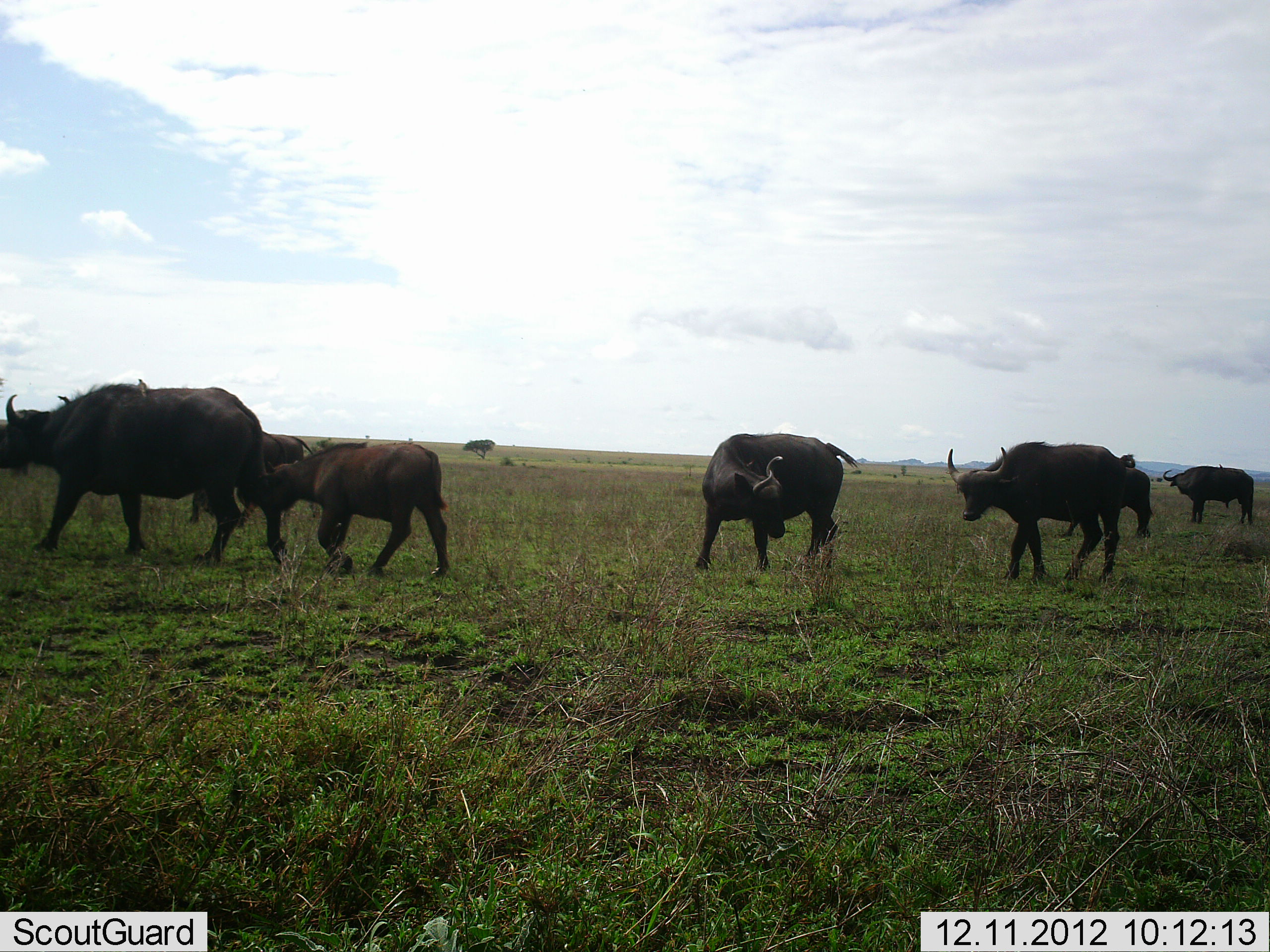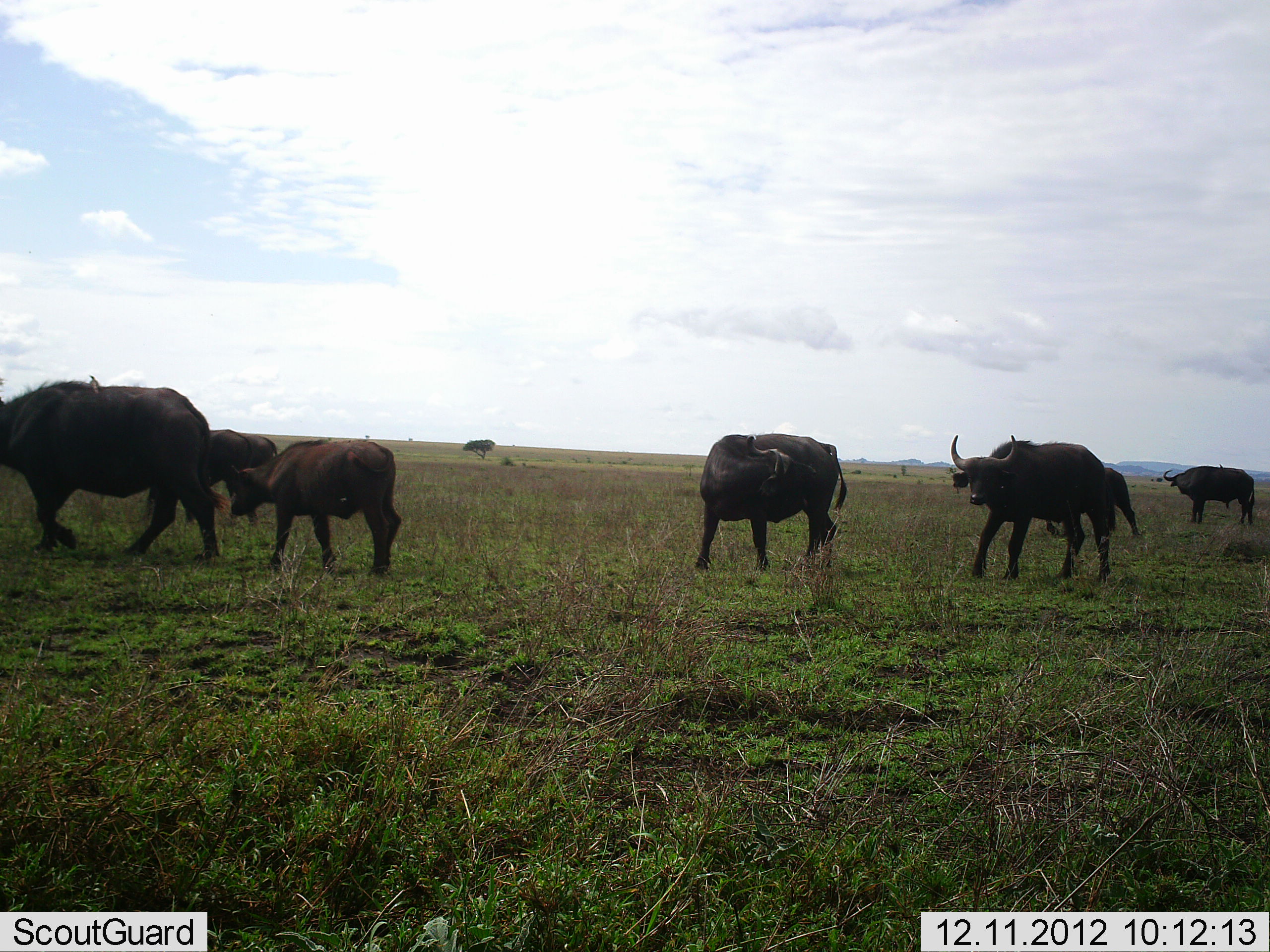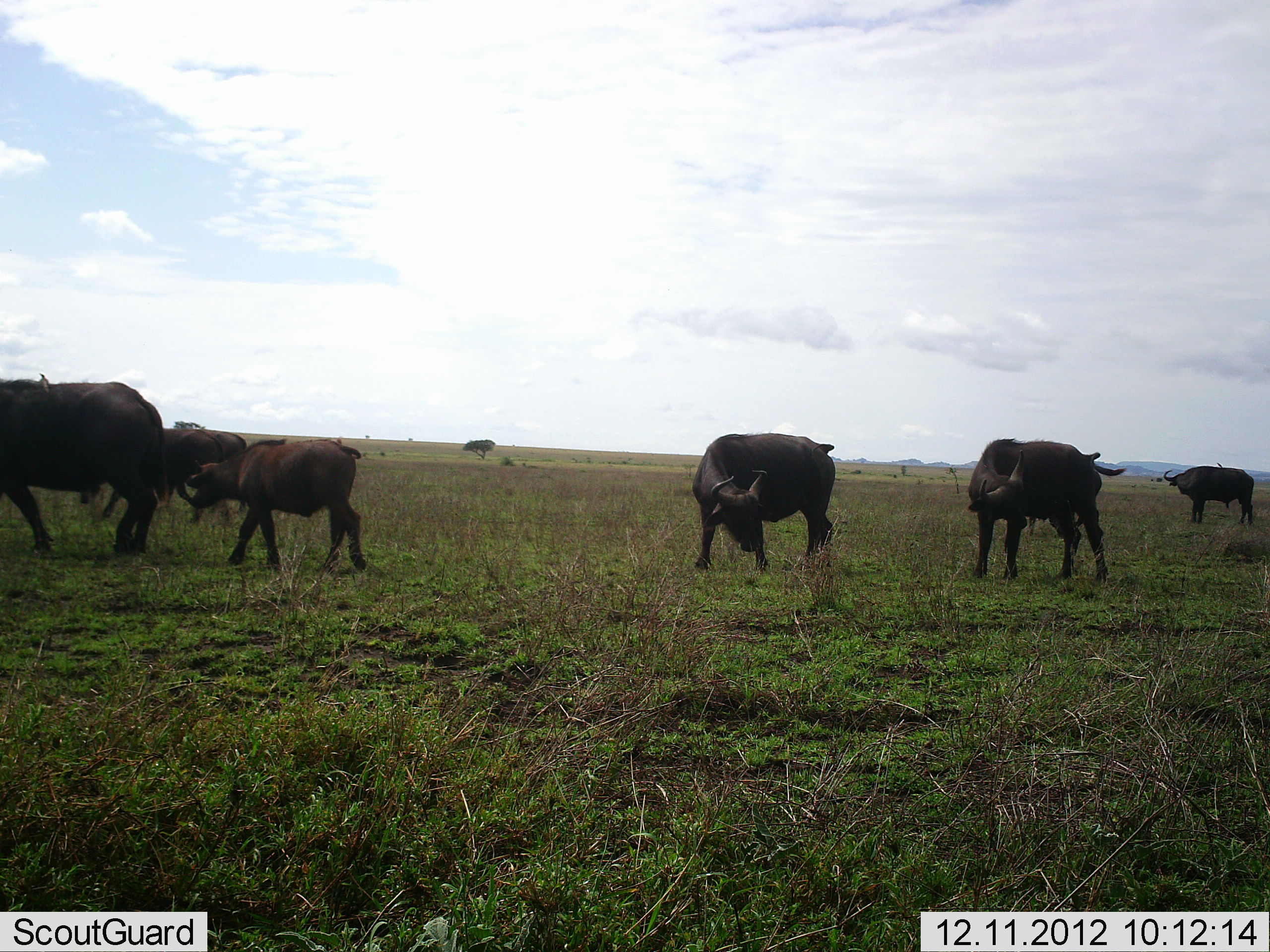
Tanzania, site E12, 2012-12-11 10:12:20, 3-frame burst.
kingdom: Animalia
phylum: Chordata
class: Mammalia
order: Artiodactyla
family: Bovidae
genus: Syncerus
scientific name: Syncerus caffer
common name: cape buffalo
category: buffalo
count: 7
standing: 40%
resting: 0%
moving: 100%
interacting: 20%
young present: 50%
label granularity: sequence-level